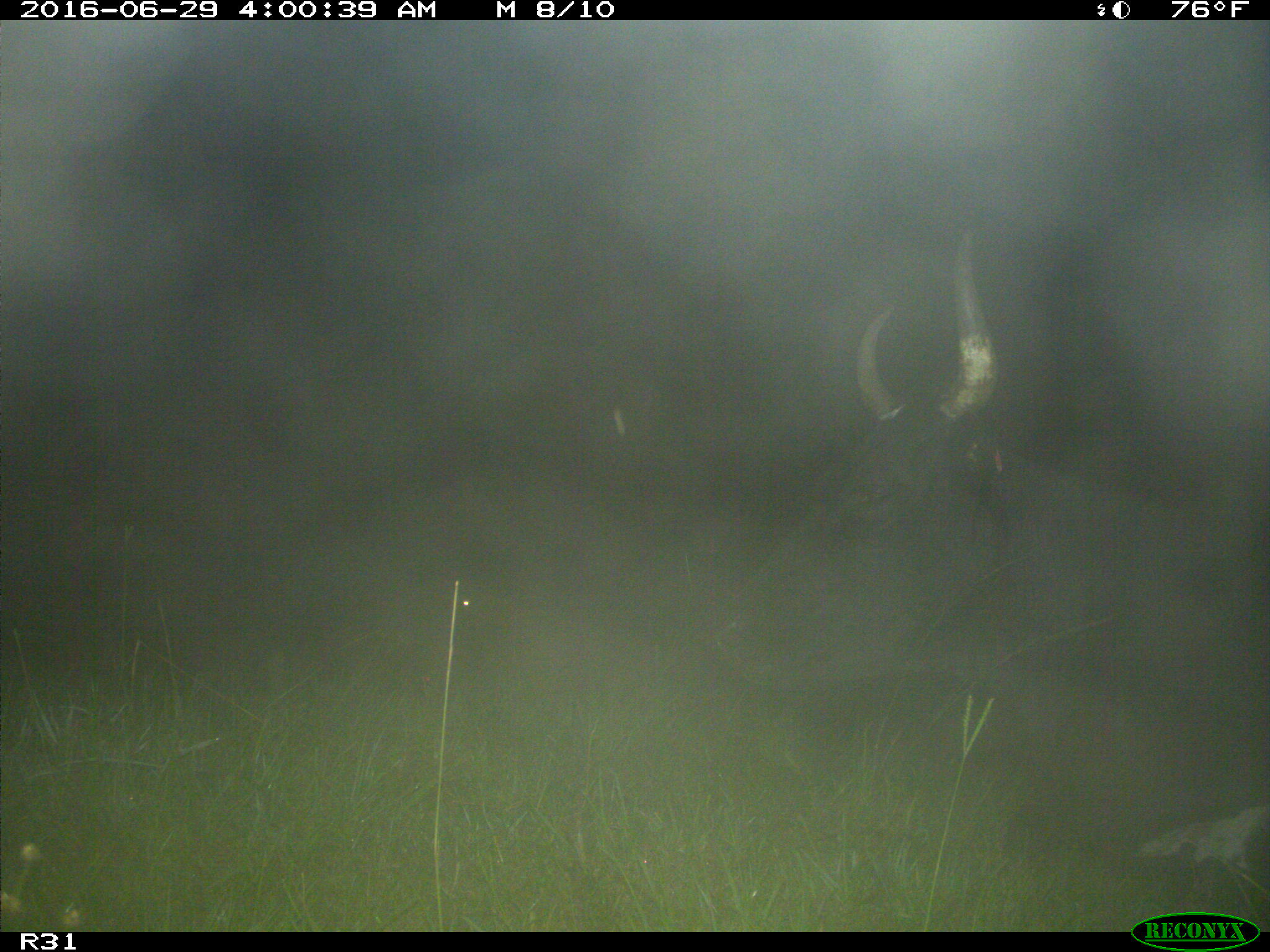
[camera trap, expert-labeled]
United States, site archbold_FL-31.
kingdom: Animalia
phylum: Chordata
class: Mammalia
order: Artiodactyla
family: Bovidae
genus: Bos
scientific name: Bos taurus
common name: domestic cow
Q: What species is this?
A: Bos taurus (domestic cow).